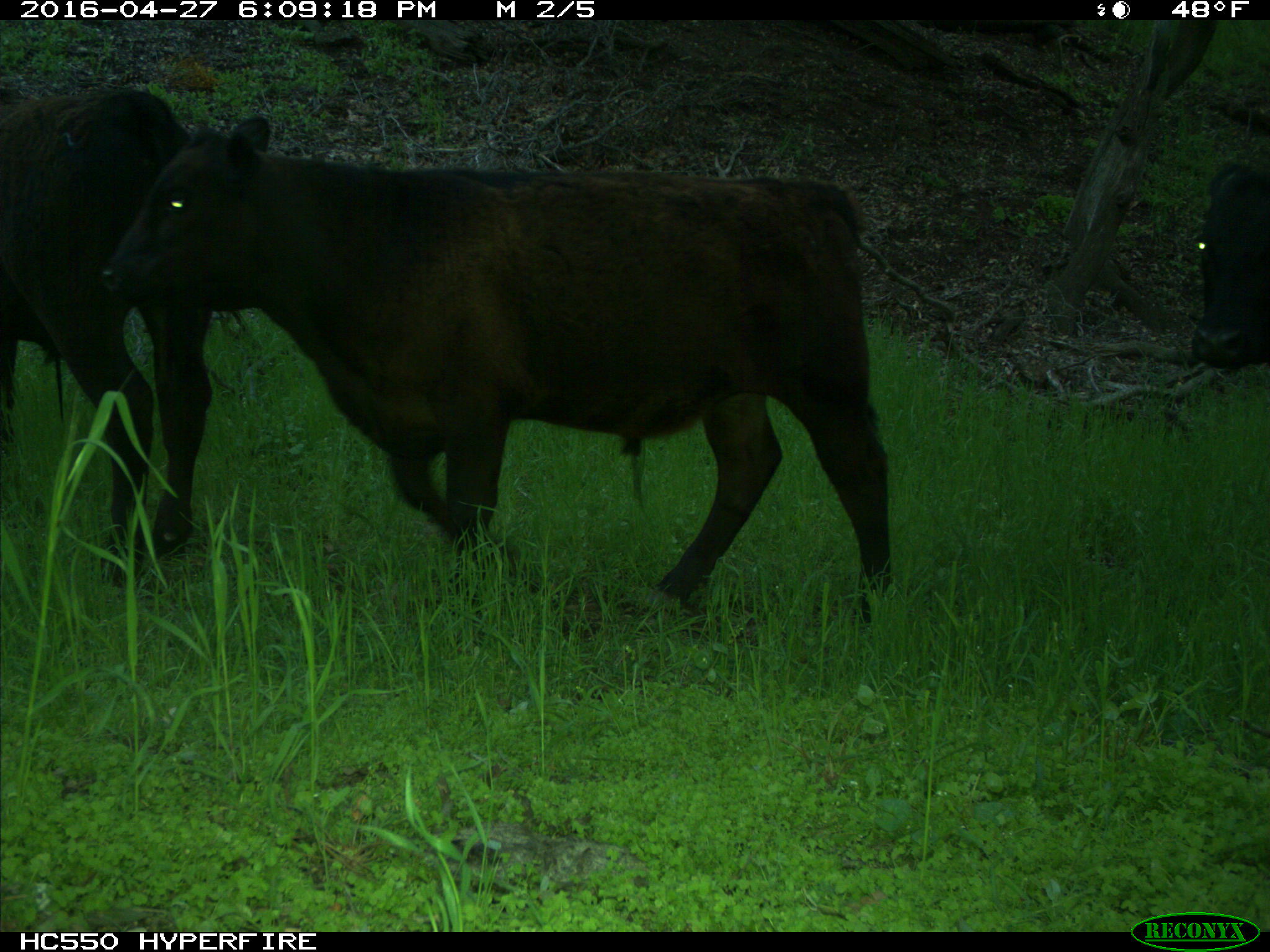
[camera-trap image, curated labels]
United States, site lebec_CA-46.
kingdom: Animalia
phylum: Chordata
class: Mammalia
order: Artiodactyla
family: Bovidae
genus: Bos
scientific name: Bos taurus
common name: domestic cow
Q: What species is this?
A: Bos taurus (domestic cow).